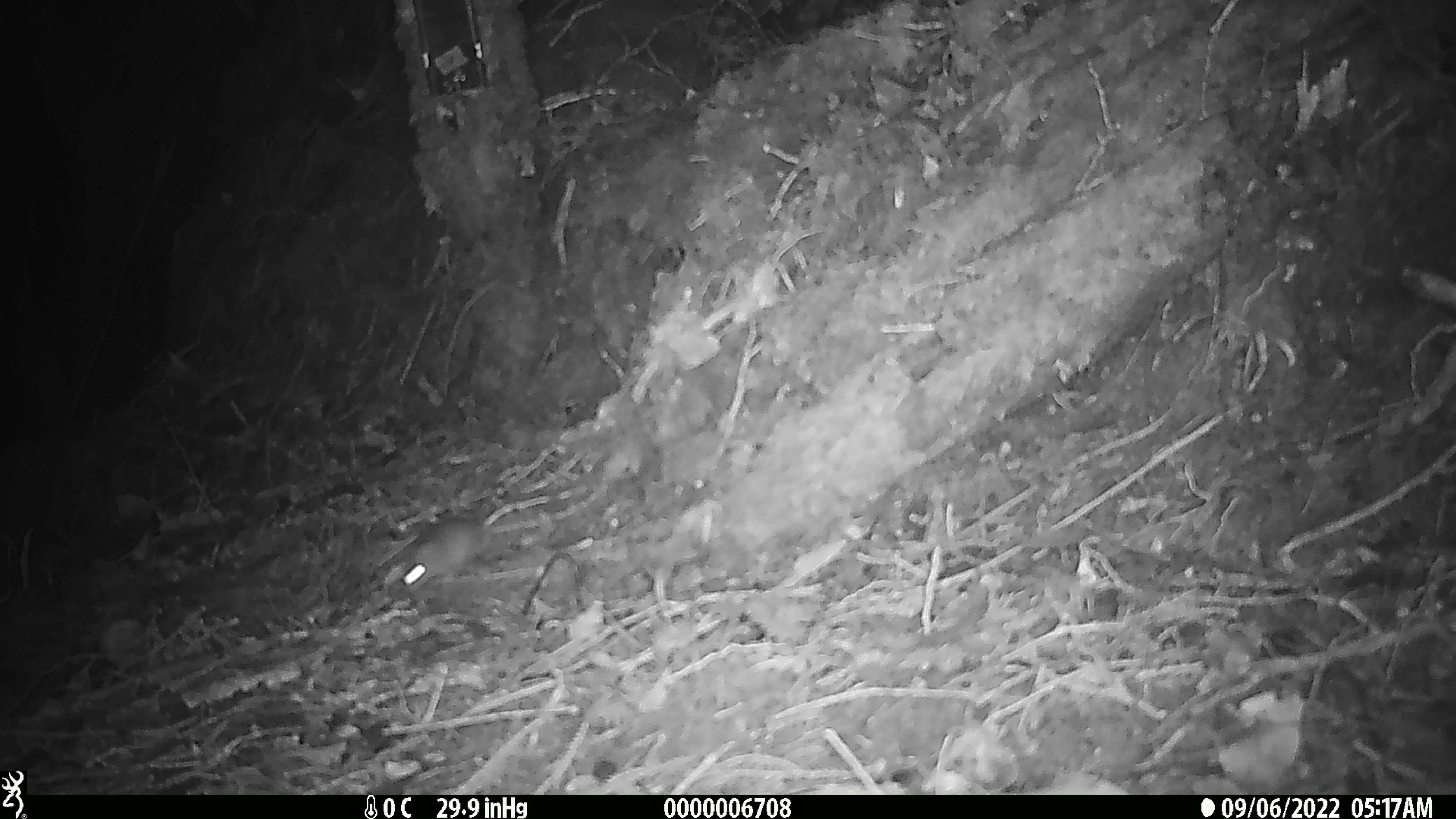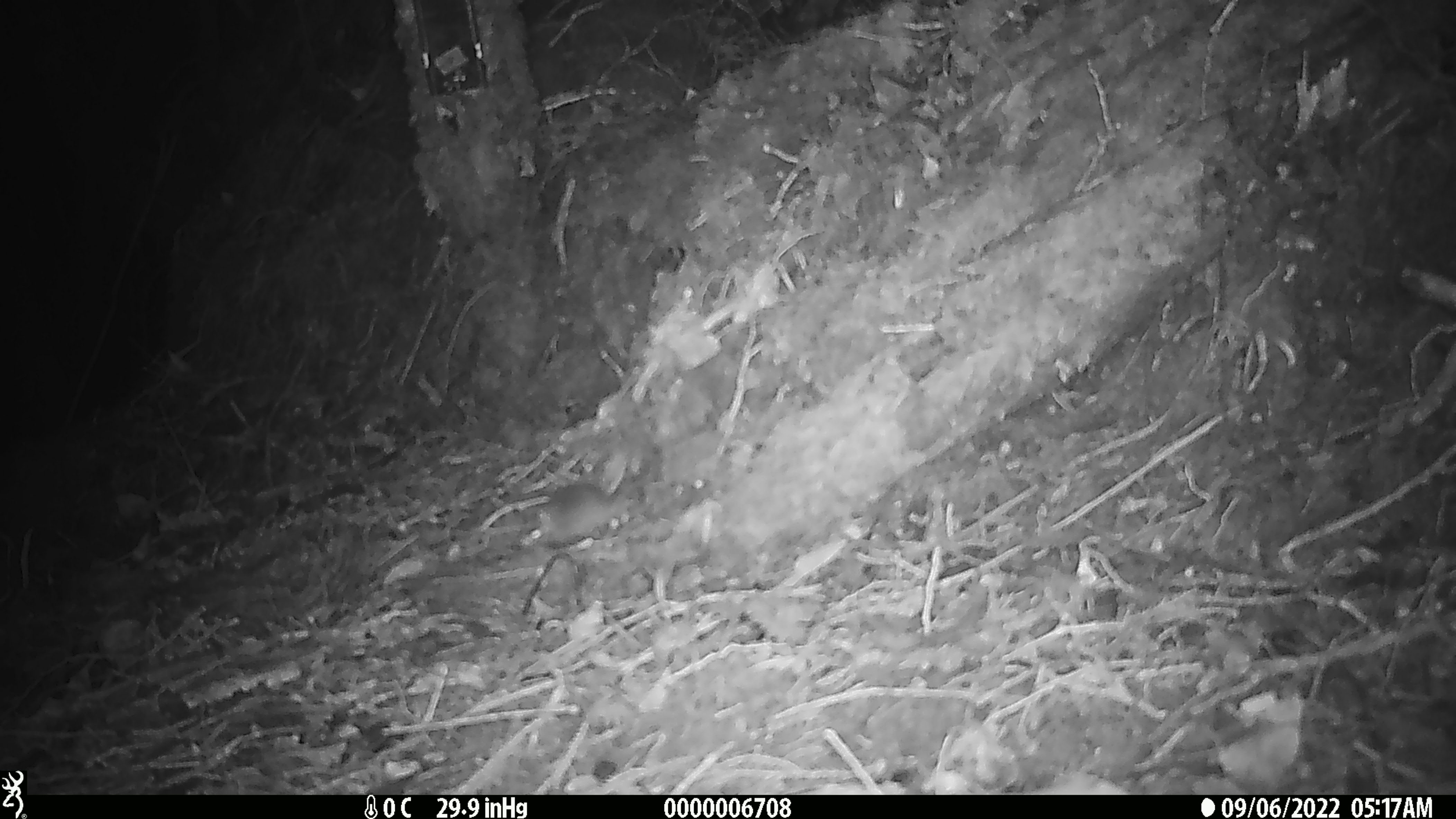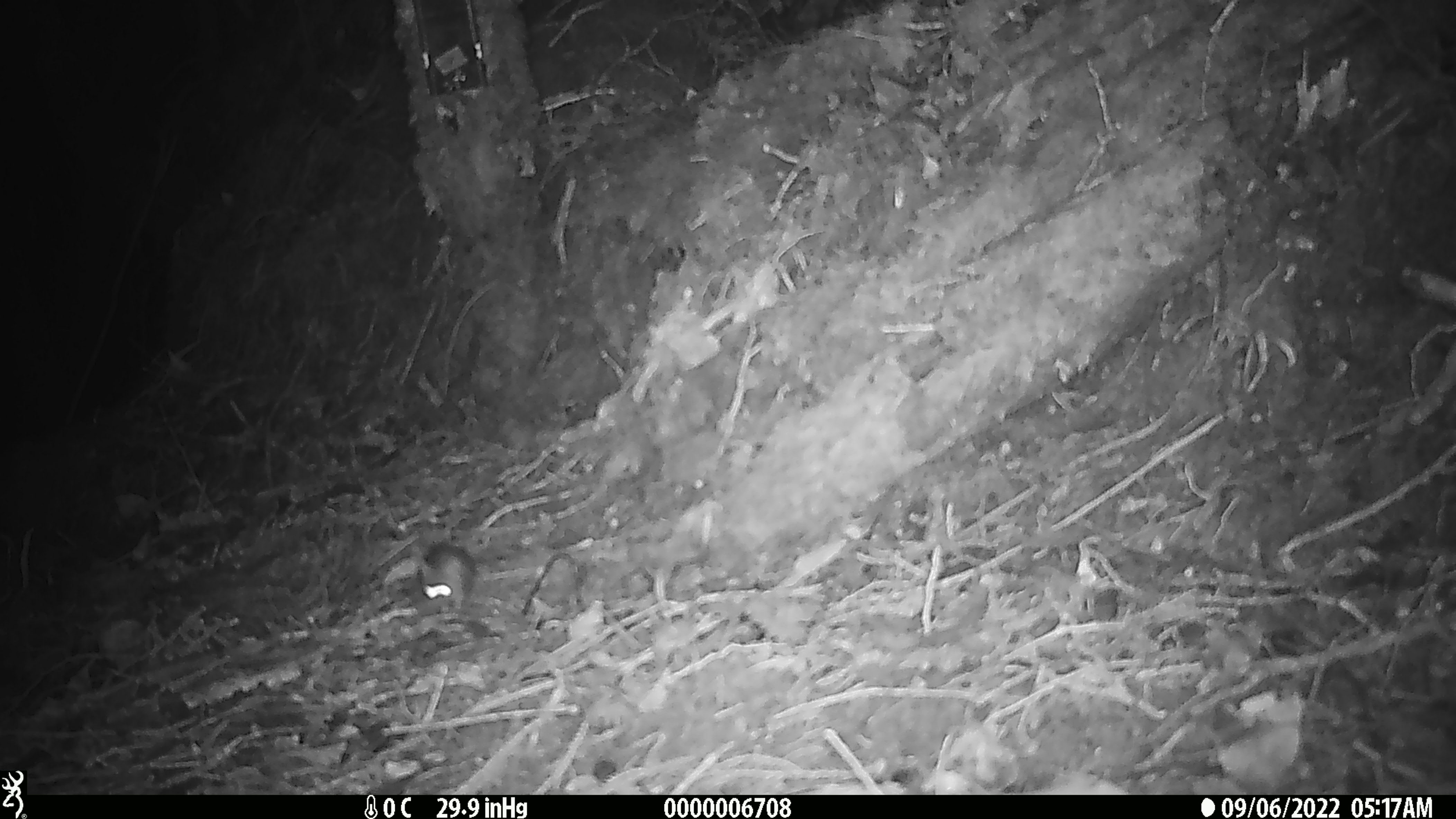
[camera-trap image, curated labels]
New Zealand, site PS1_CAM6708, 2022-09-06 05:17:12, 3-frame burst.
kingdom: Animalia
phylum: Chordata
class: Mammalia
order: Rodentia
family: Muridae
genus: Mus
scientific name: Mus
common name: mouse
Mouse (Mus).